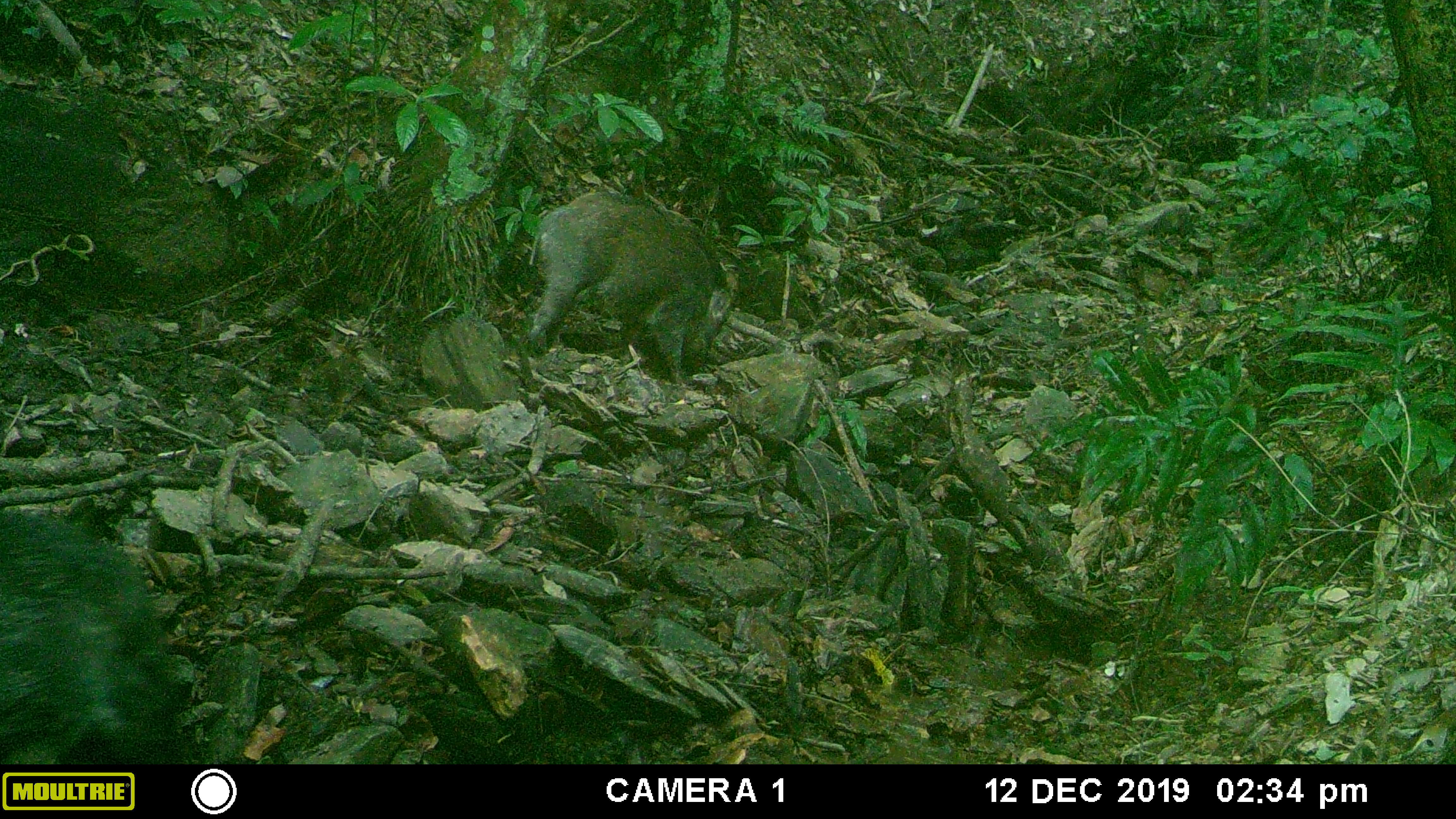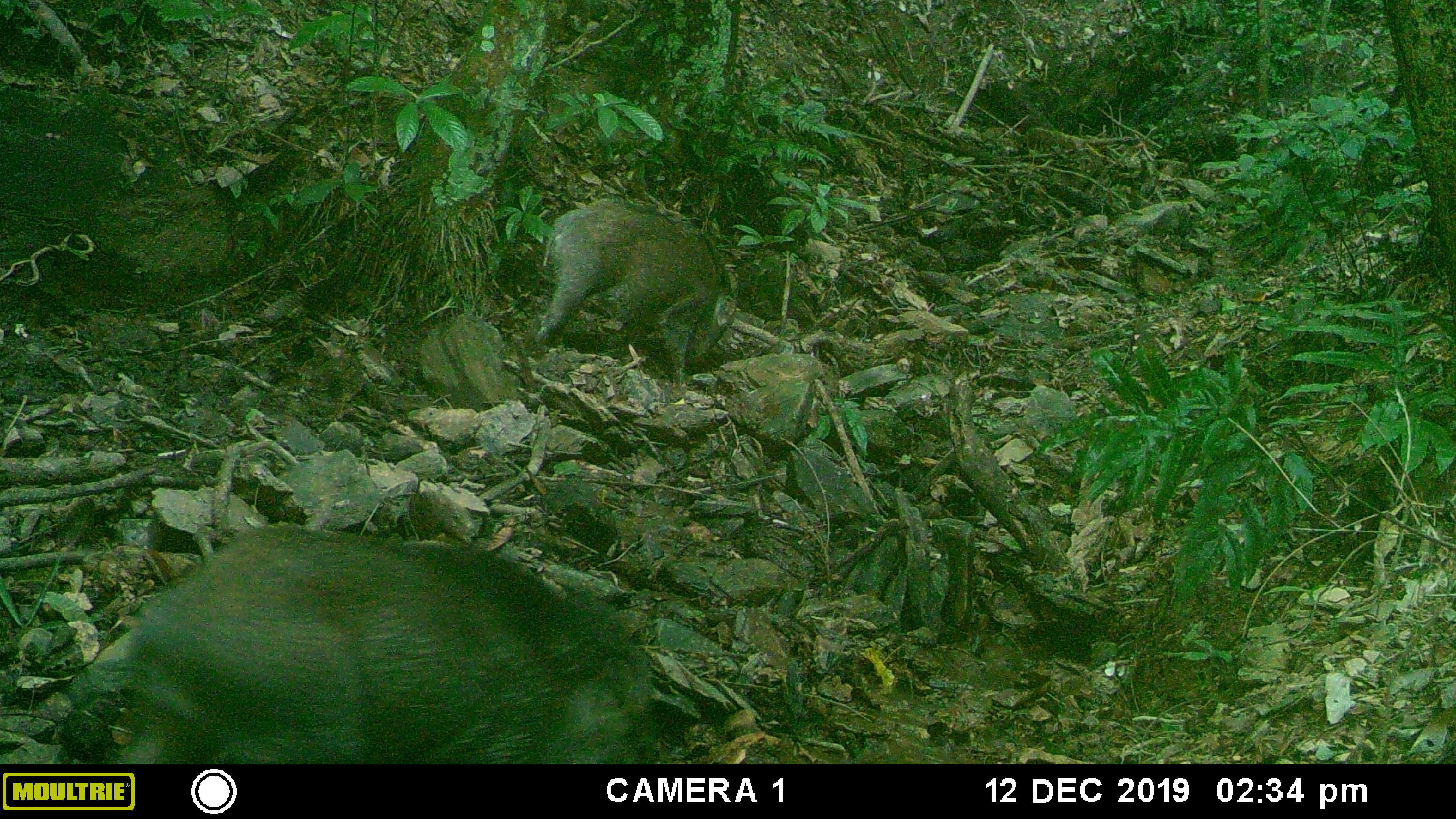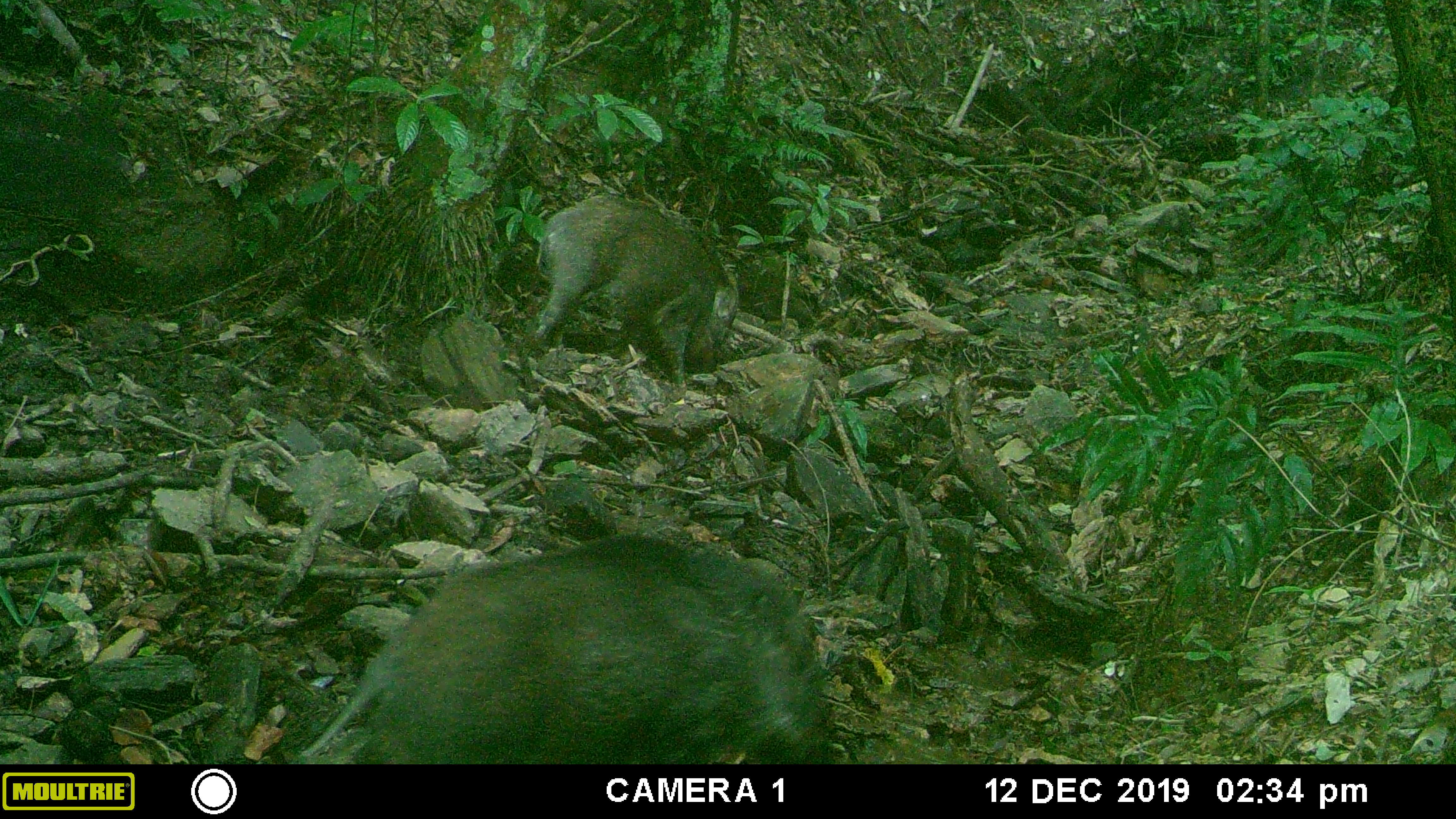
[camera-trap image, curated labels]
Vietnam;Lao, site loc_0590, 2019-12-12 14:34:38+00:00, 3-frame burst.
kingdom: Animalia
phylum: Chordata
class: Mammalia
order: Artiodactyla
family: Suidae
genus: Sus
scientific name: Sus scrofa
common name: eurasian wild pig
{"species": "eurasian wild pig (Sus scrofa)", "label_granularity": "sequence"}